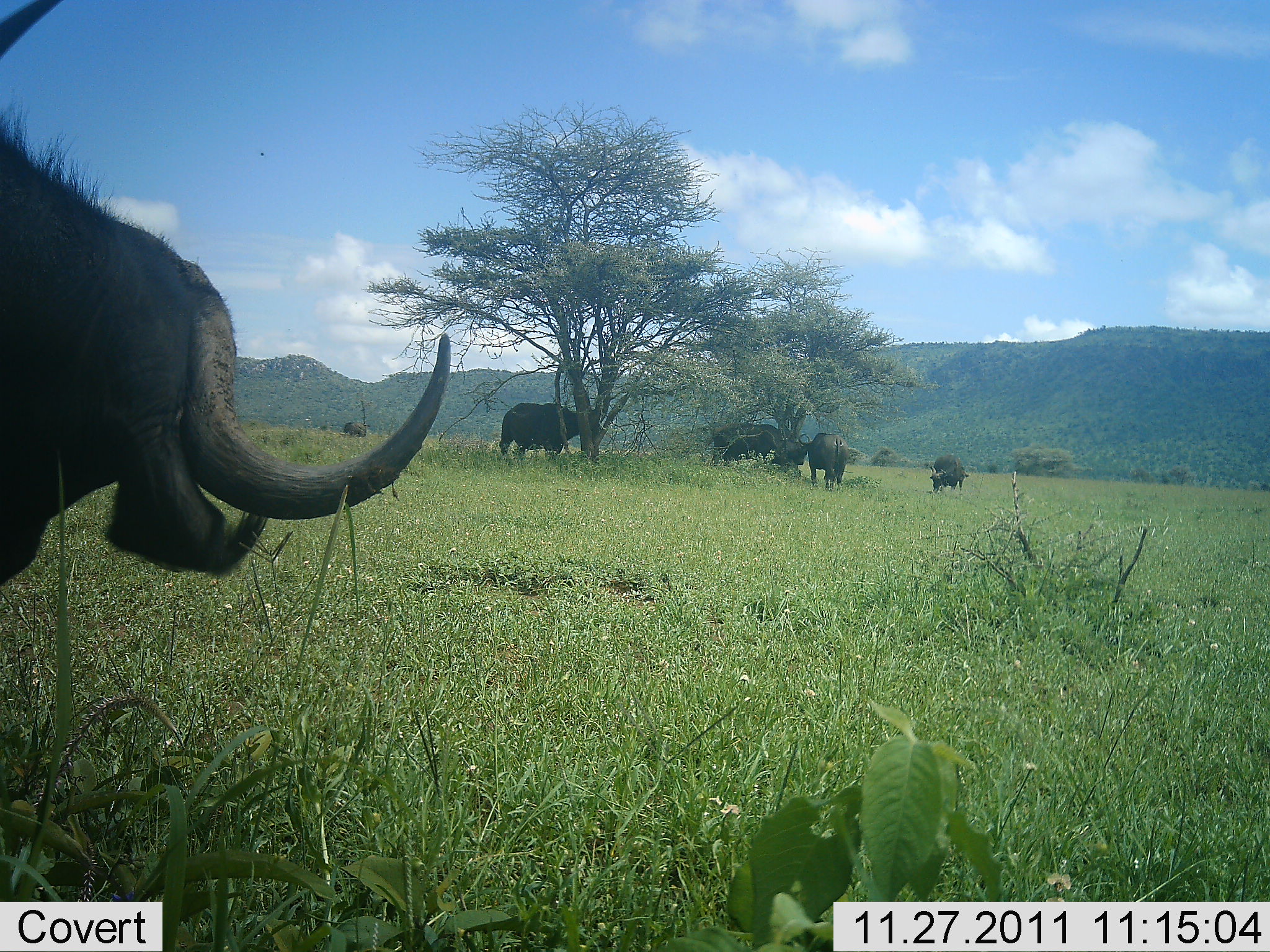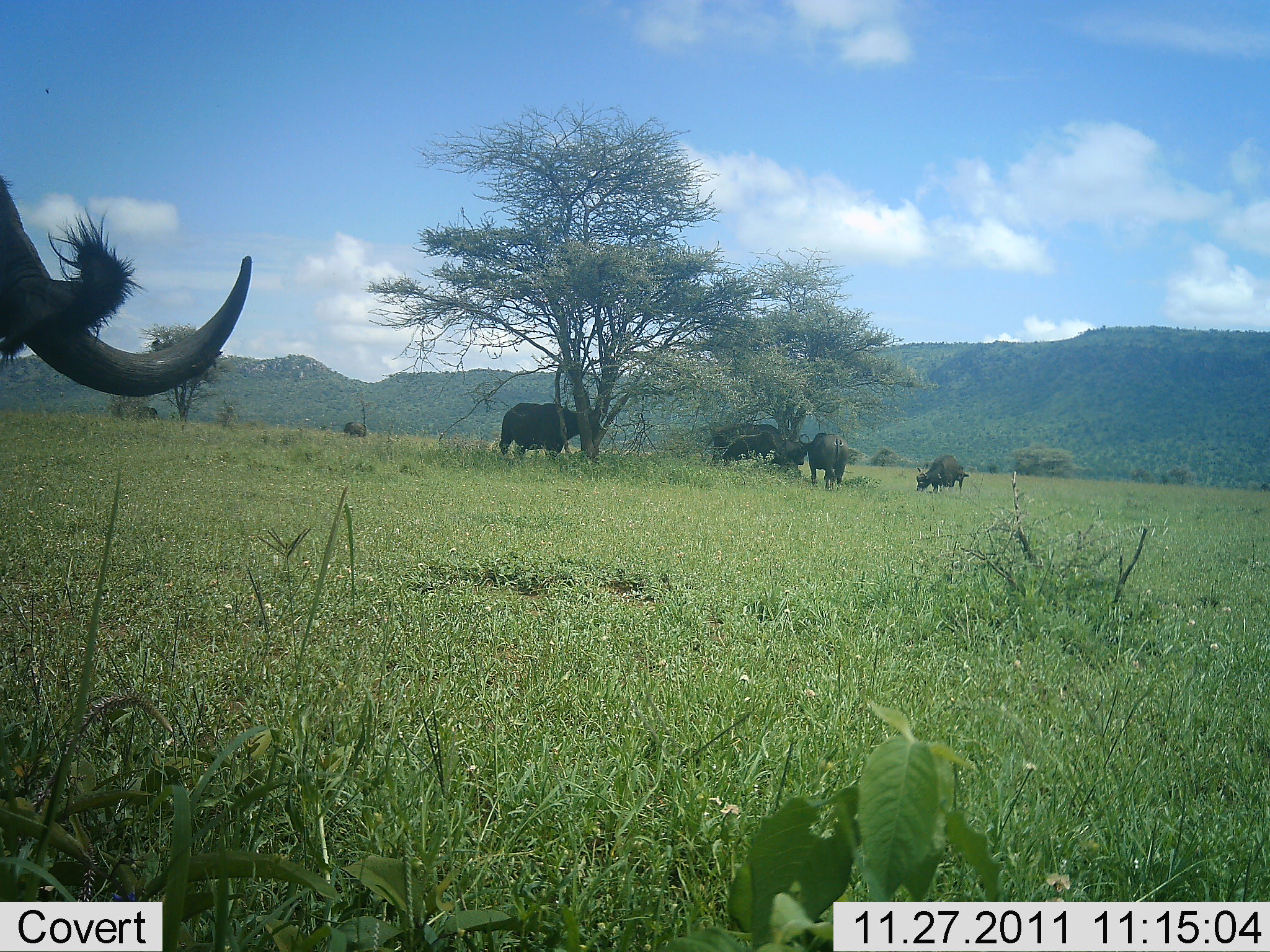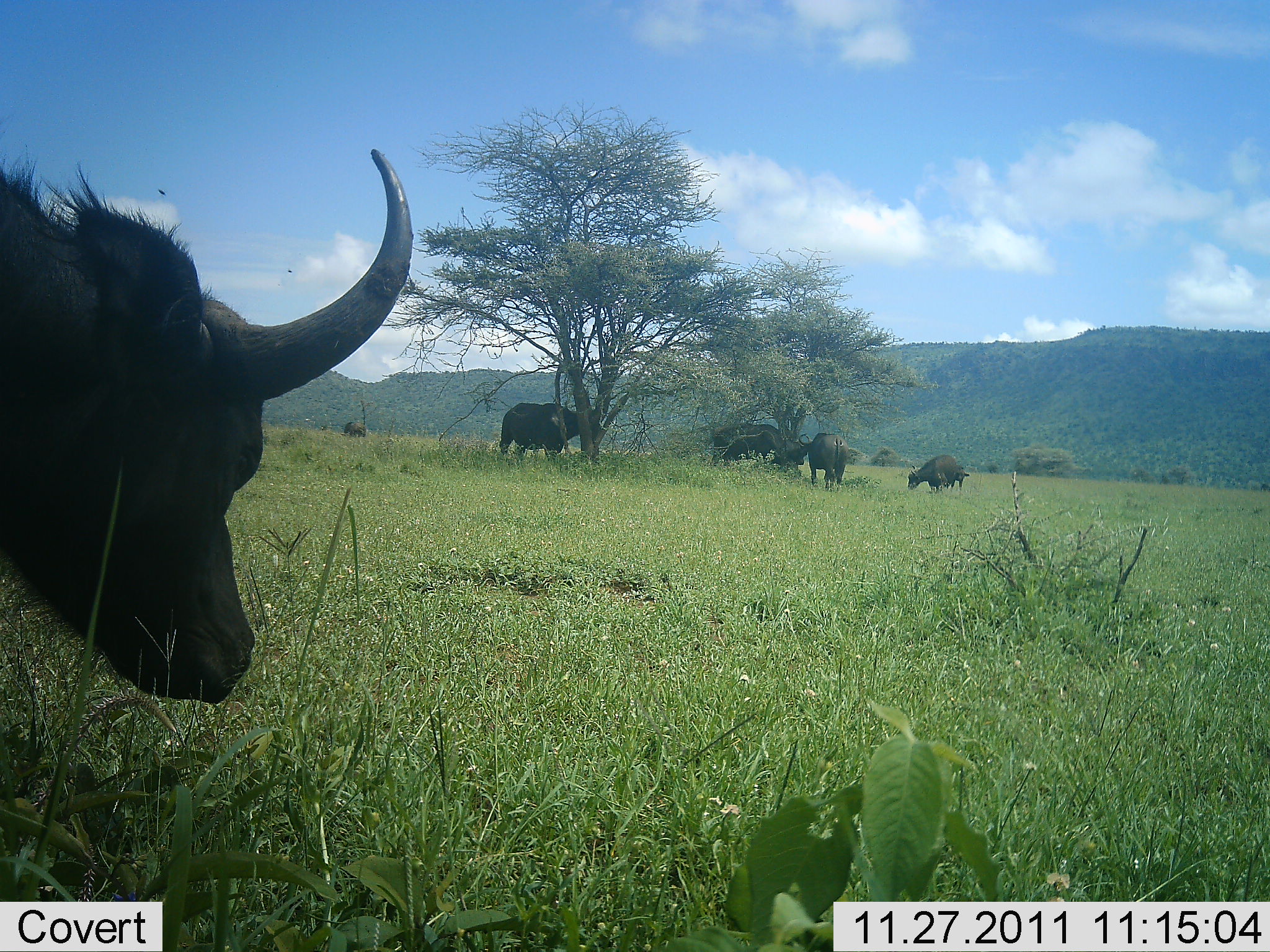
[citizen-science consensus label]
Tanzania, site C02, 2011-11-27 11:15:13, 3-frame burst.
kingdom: Animalia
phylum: Chordata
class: Mammalia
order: Artiodactyla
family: Bovidae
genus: Syncerus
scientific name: Syncerus caffer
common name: cape buffalo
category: buffalo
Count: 6.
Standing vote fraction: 75%.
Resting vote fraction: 0%.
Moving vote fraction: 25%.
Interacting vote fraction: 0%.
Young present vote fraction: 15%.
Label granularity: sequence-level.